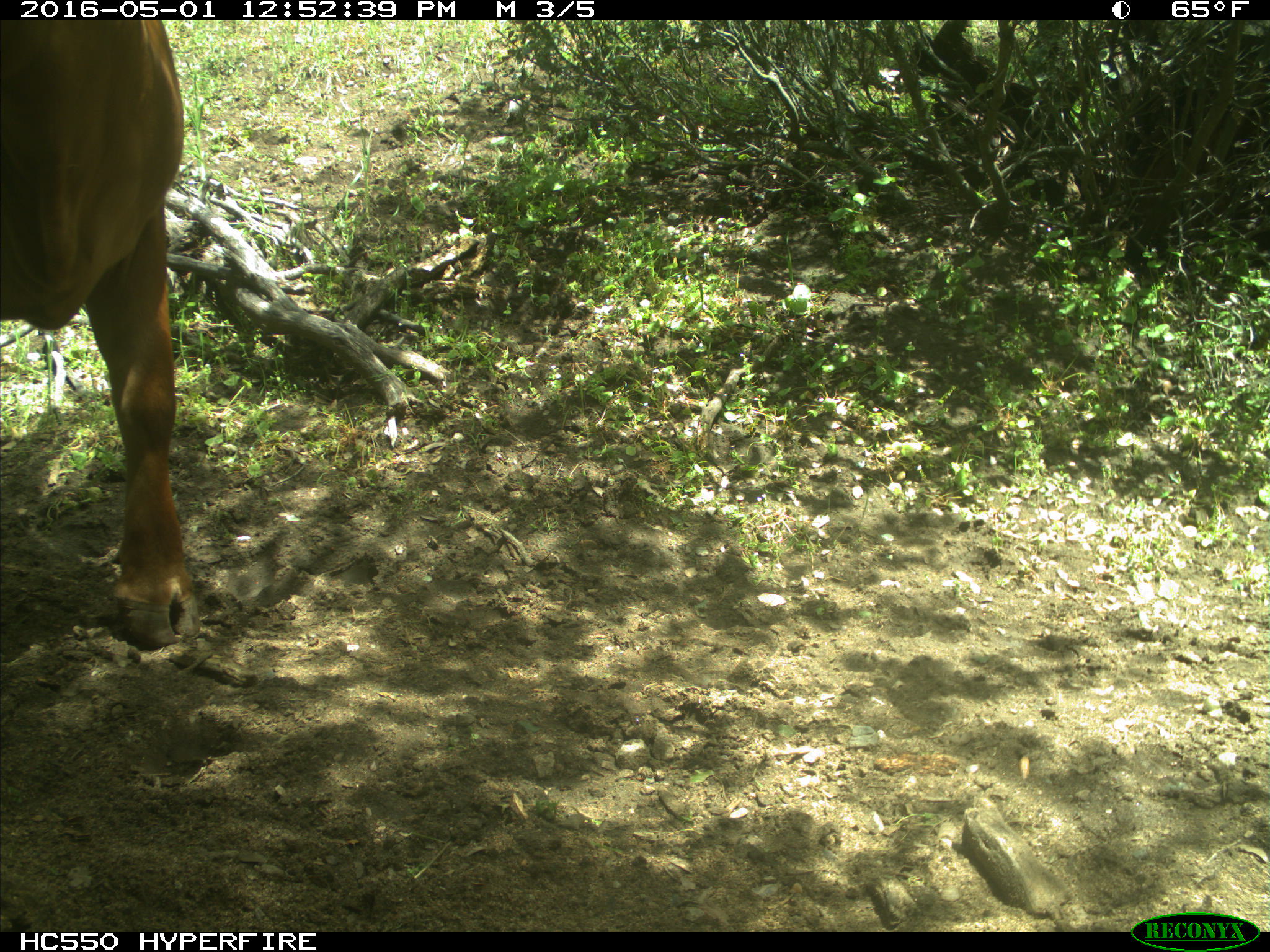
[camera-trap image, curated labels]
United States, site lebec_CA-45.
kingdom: Animalia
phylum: Chordata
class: Mammalia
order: Artiodactyla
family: Bovidae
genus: Bos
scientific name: Bos taurus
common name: domestic cow